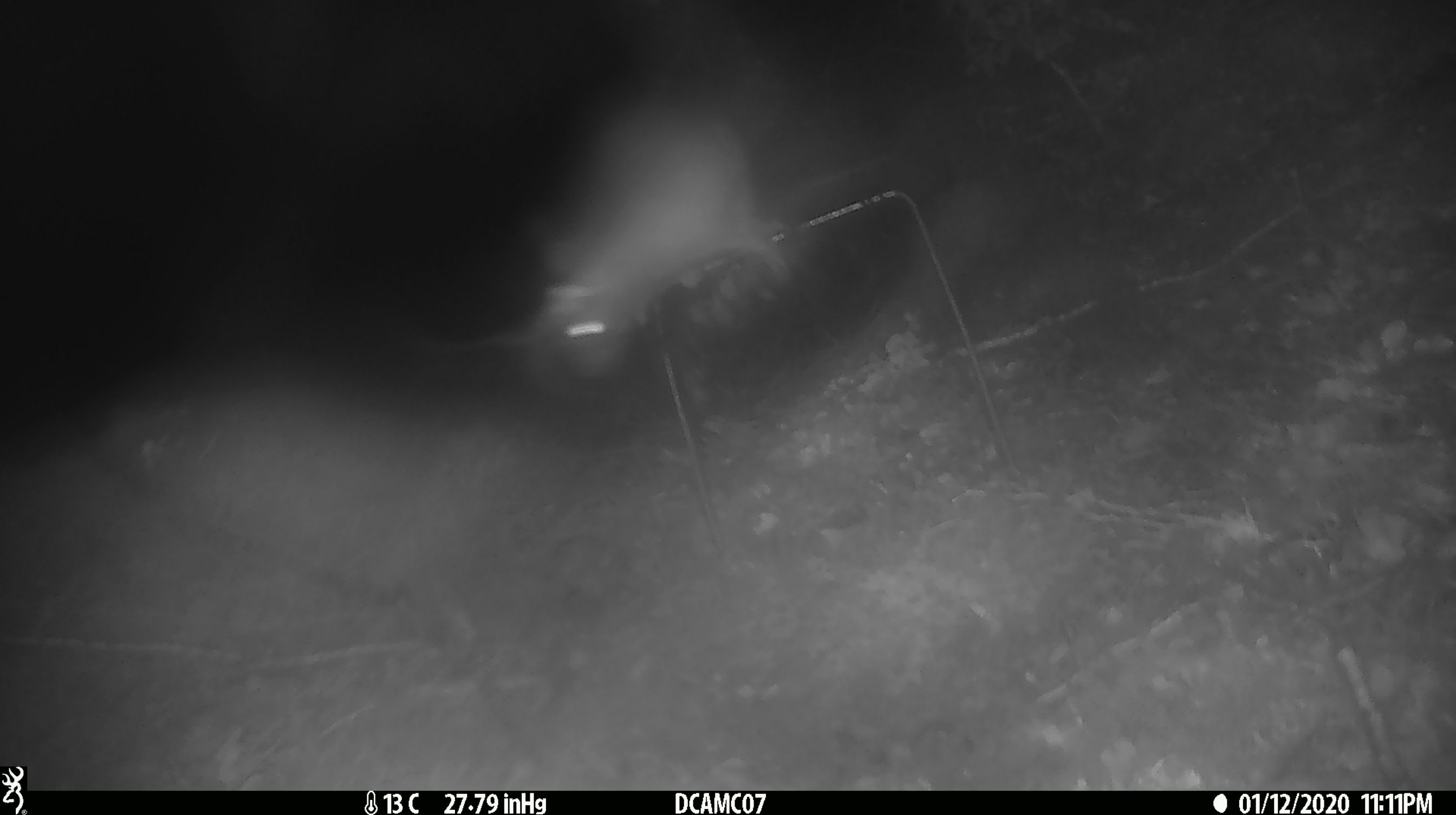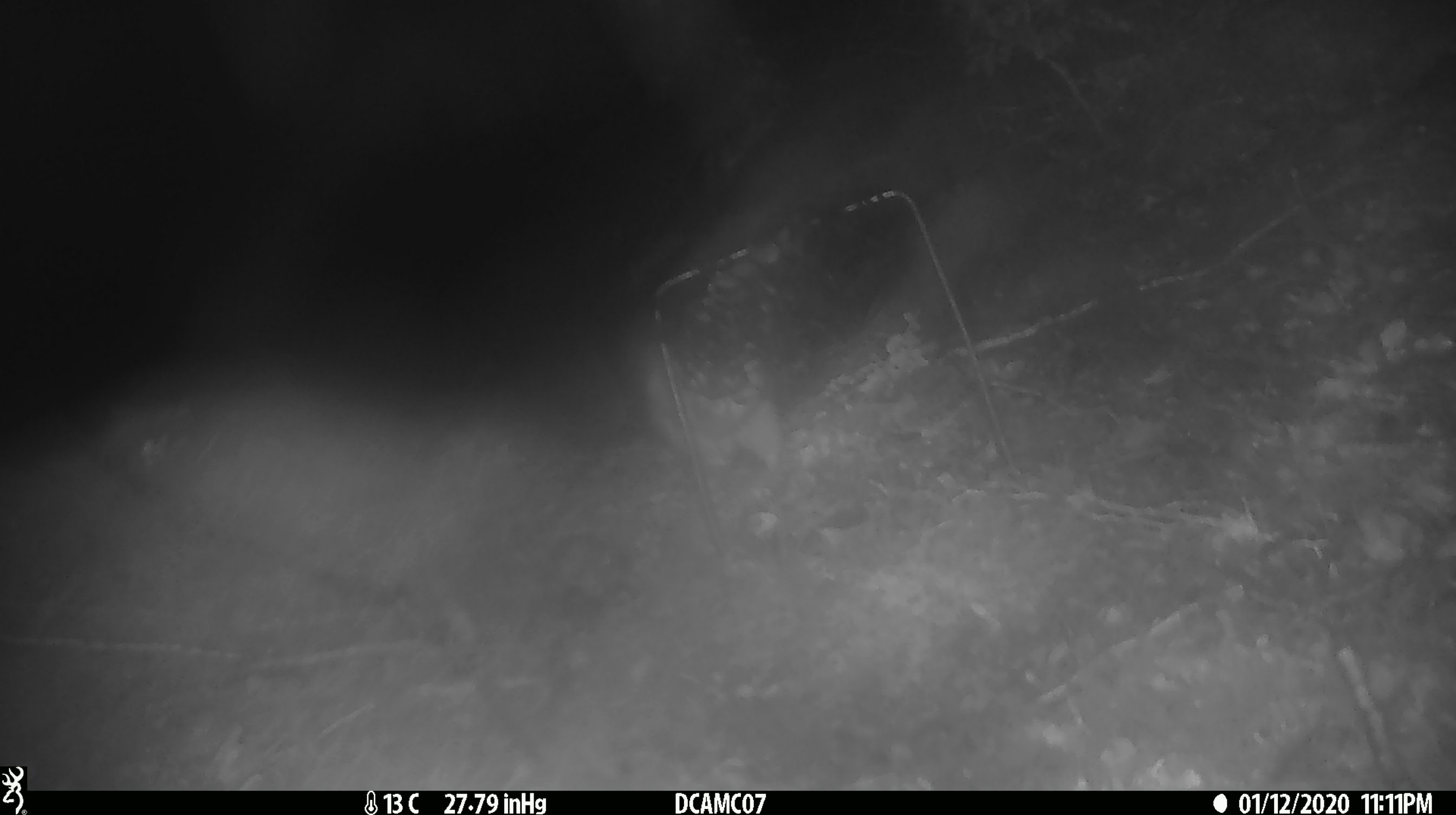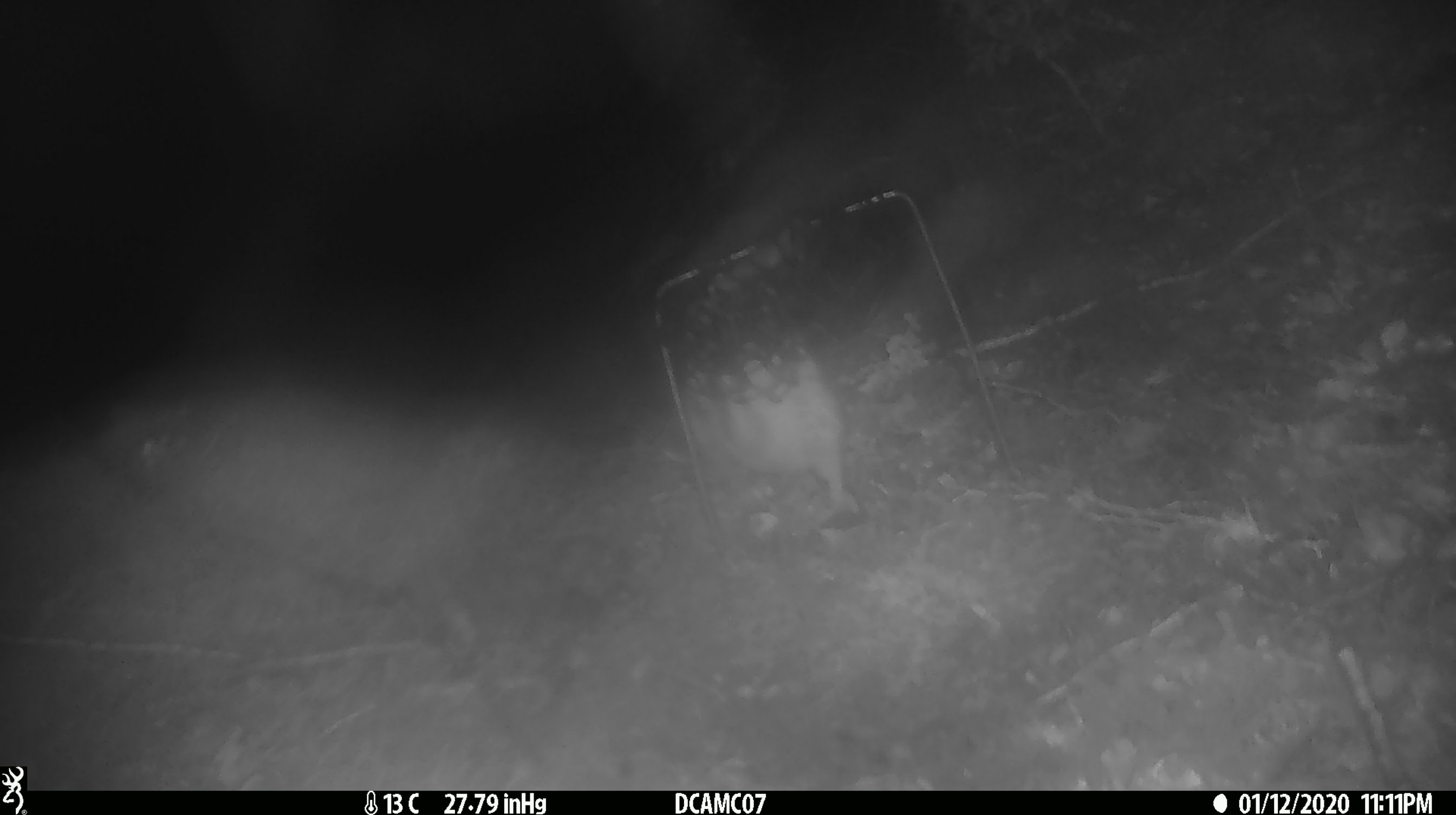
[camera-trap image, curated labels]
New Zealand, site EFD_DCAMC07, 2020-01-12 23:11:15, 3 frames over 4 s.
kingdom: Animalia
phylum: Chordata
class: Mammalia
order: Rodentia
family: Muridae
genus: Rattus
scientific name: Rattus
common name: rat